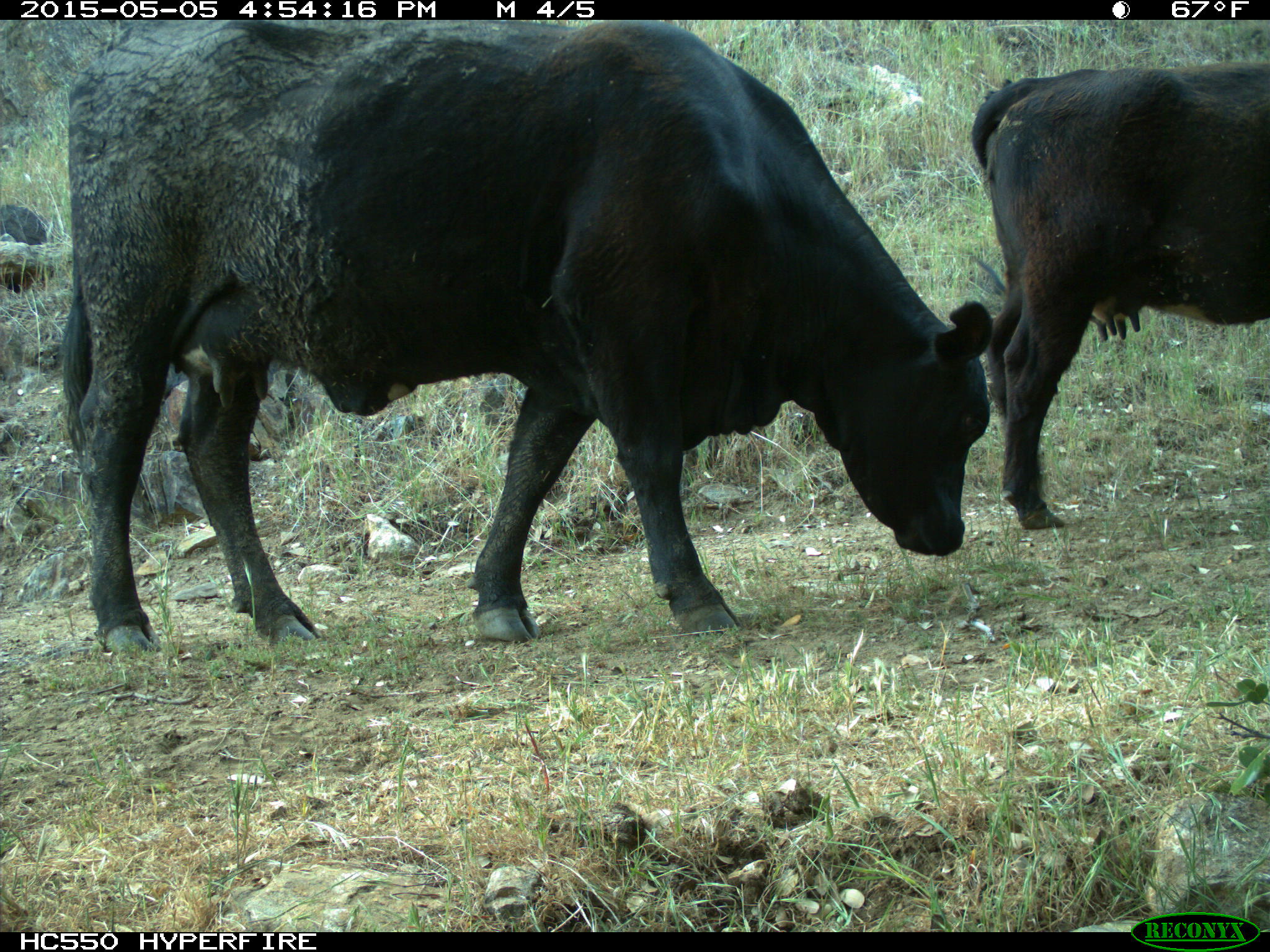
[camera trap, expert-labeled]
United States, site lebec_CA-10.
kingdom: Animalia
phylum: Chordata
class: Mammalia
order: Artiodactyla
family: Bovidae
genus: Bos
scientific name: Bos taurus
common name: domestic cow